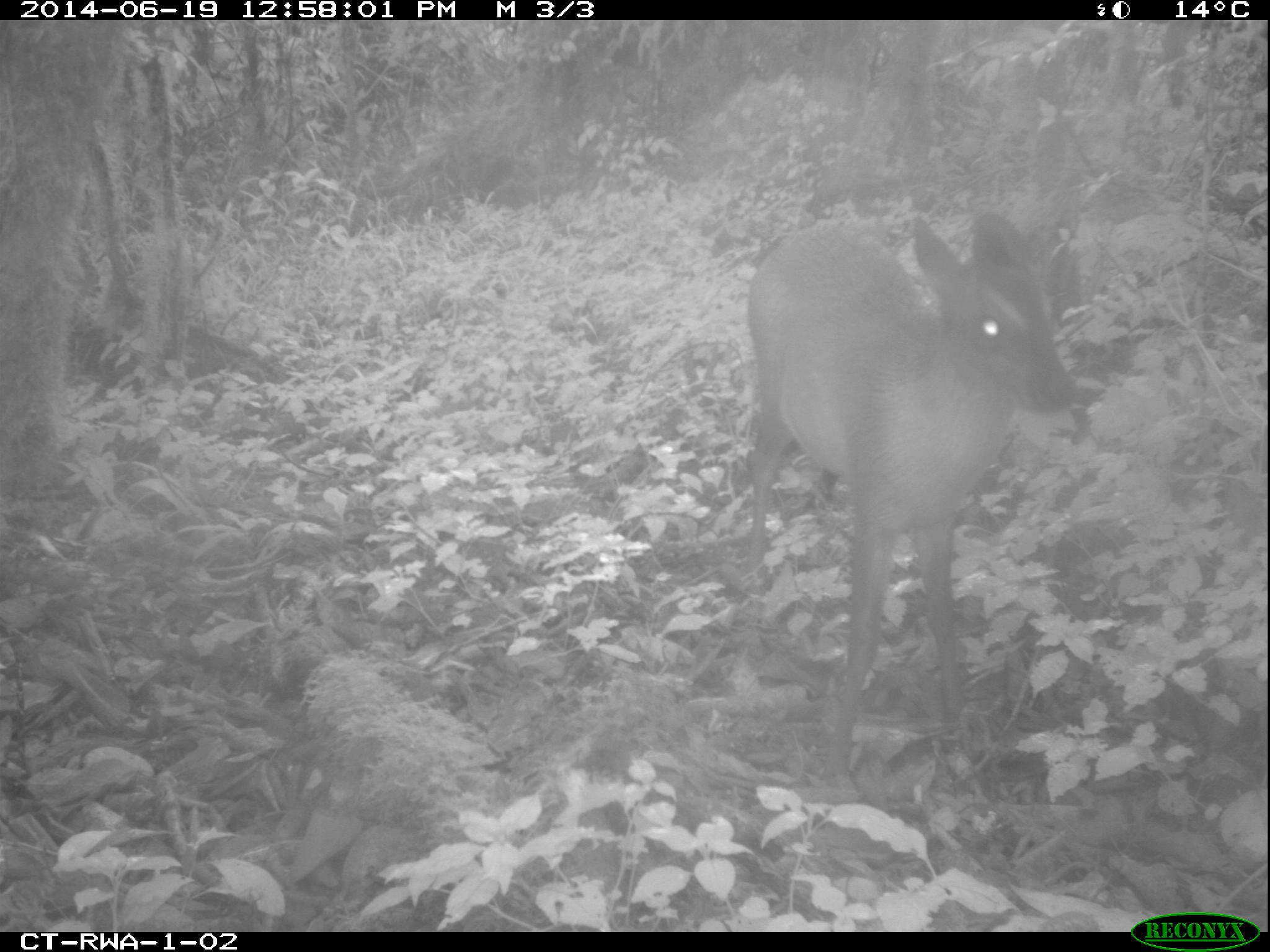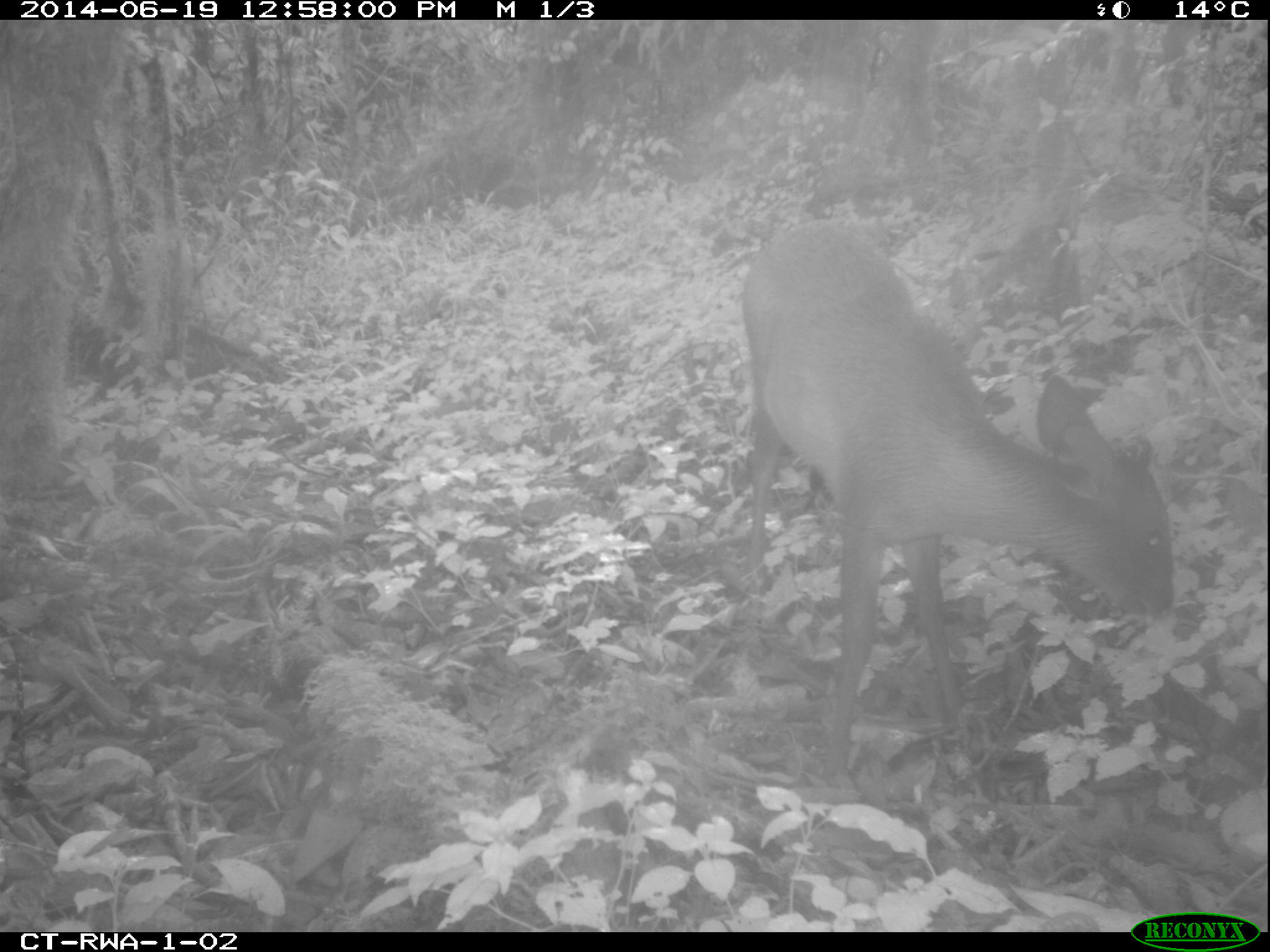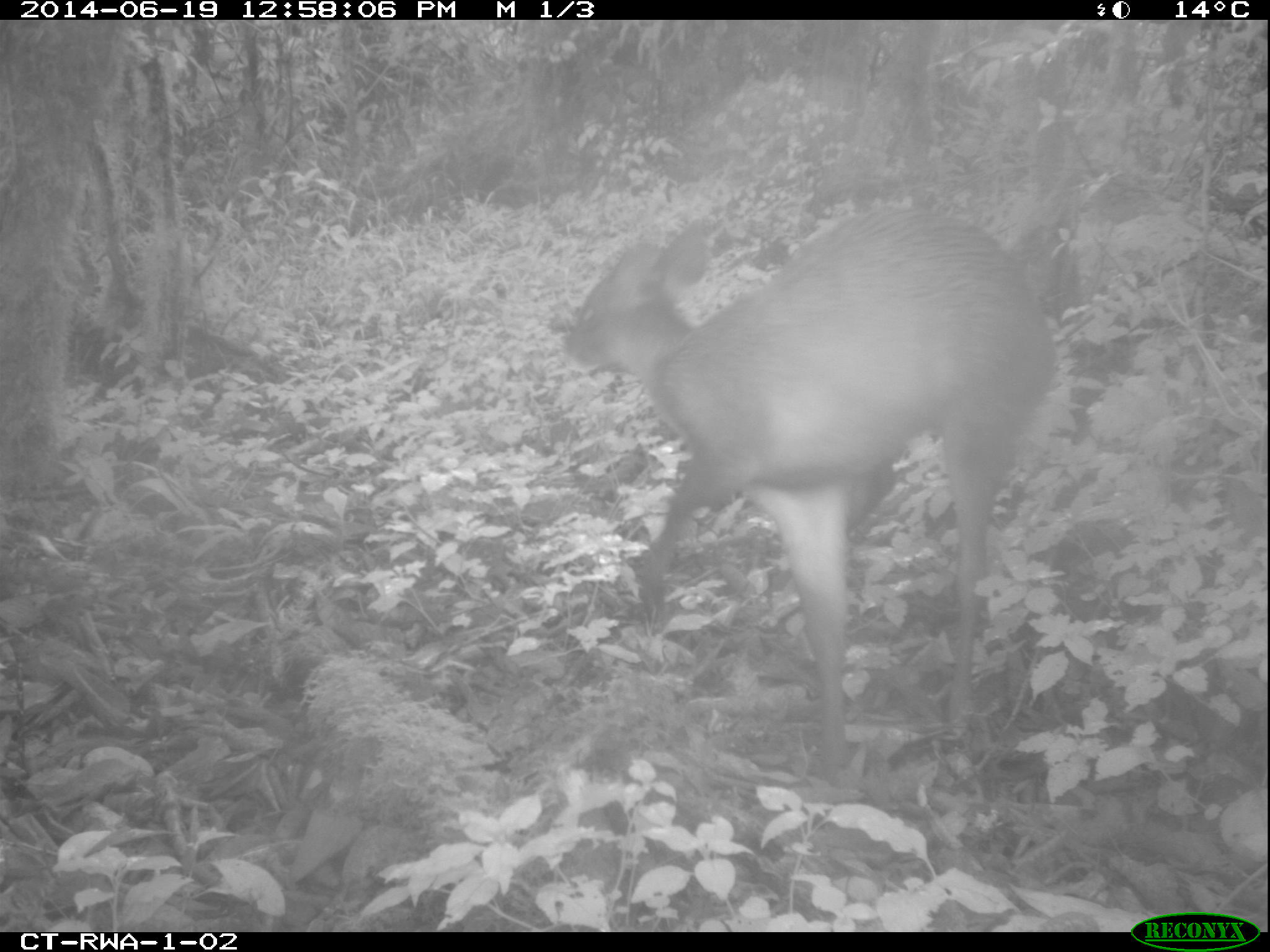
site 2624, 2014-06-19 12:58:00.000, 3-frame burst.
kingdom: Animalia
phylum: Chordata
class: Mammalia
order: Artiodactyla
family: Bovidae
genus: Cephalophus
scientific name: Cephalophus nigrifrons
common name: black-fronted duiker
Cephalophus nigrifrons (black-fronted duiker), count 1.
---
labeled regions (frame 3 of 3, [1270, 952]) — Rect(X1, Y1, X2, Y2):
cephalophus nigrifrons: Rect(555, 208, 1057, 792)